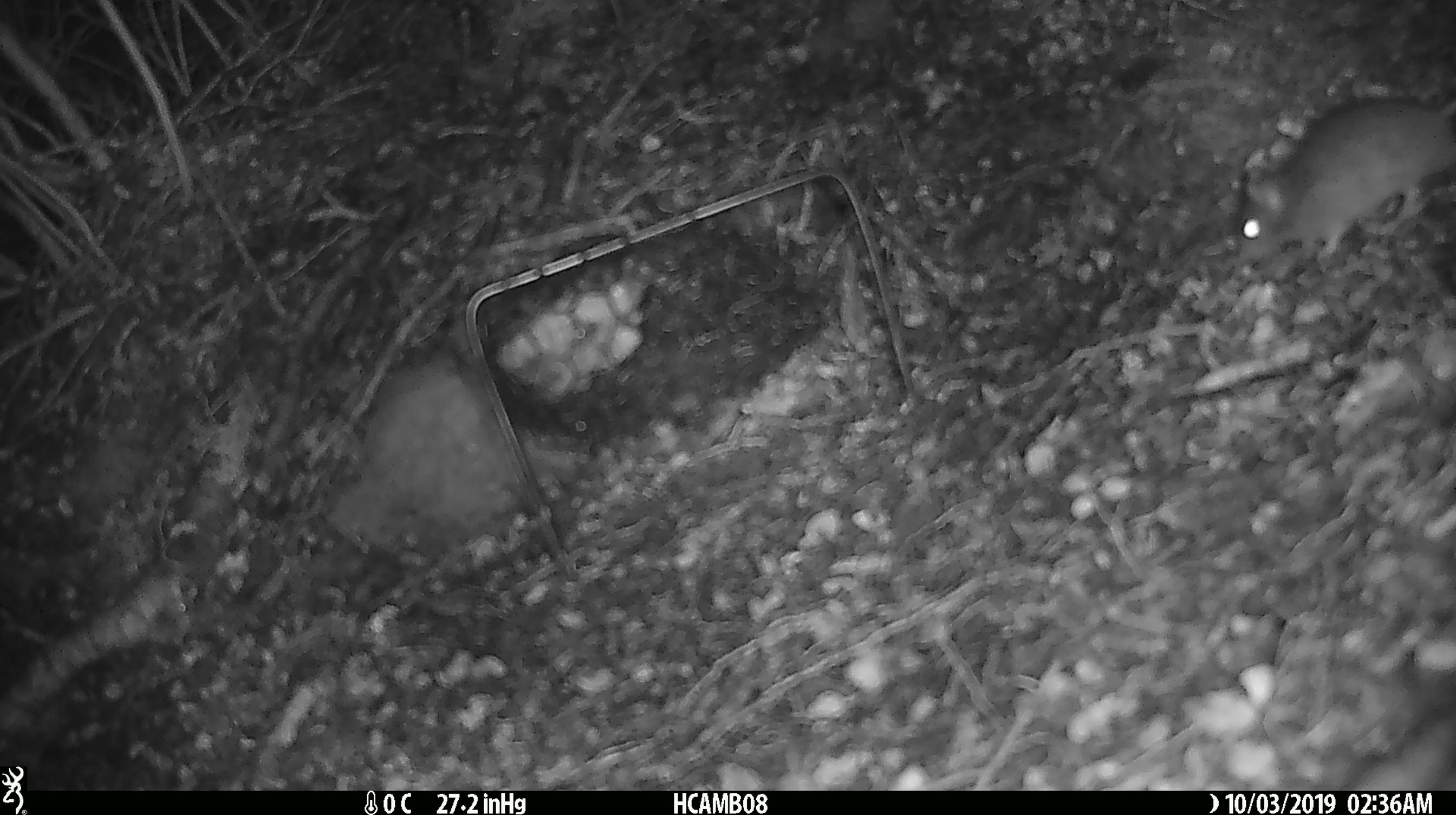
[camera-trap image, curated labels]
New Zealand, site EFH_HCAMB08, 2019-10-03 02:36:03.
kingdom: Animalia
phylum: Chordata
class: Mammalia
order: Rodentia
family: Muridae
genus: Mus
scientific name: Mus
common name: mouse